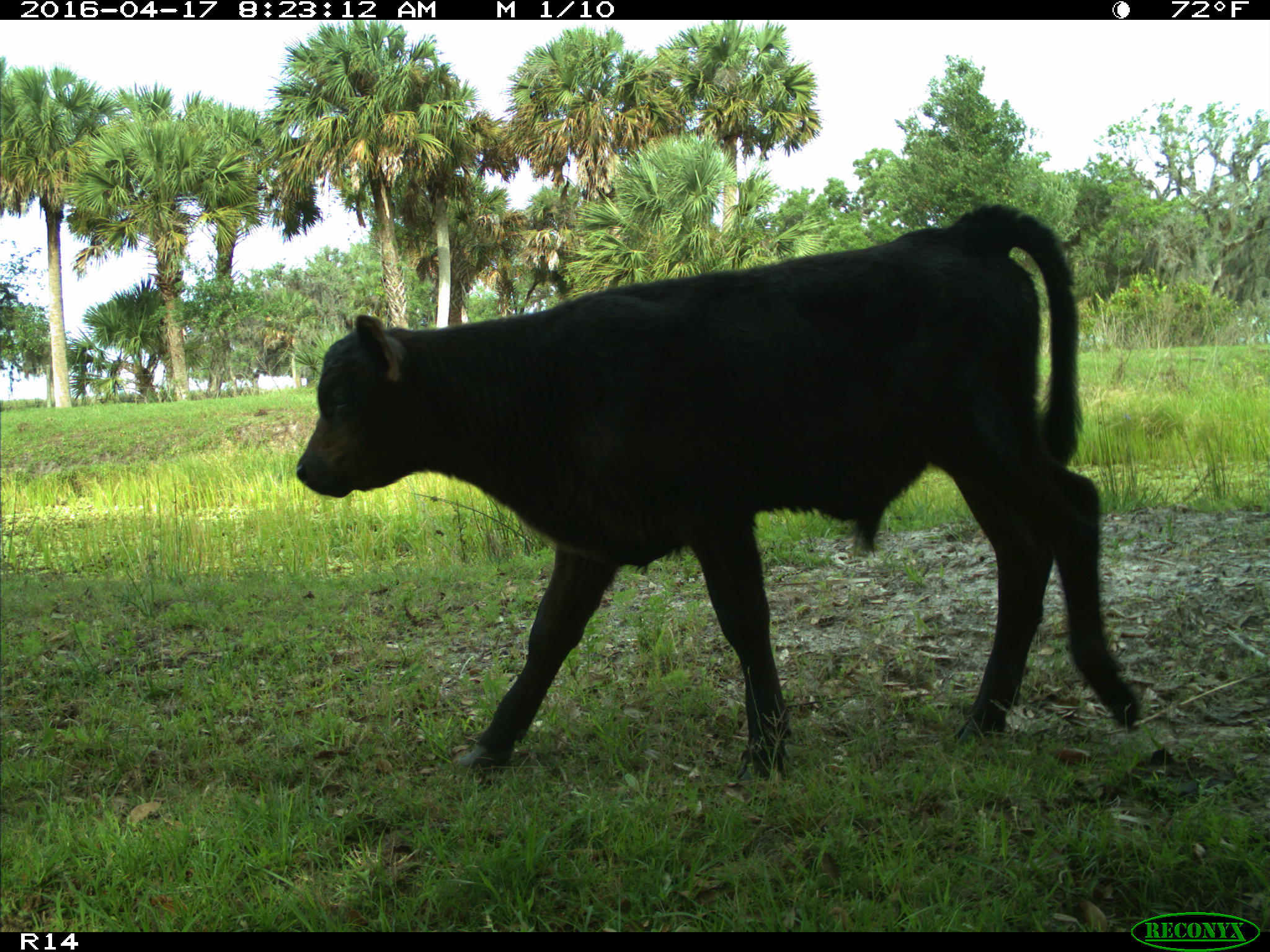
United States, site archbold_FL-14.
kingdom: Animalia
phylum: Chordata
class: Mammalia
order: Artiodactyla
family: Bovidae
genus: Bos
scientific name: Bos taurus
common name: domestic cow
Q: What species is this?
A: Bos taurus (domestic cow).